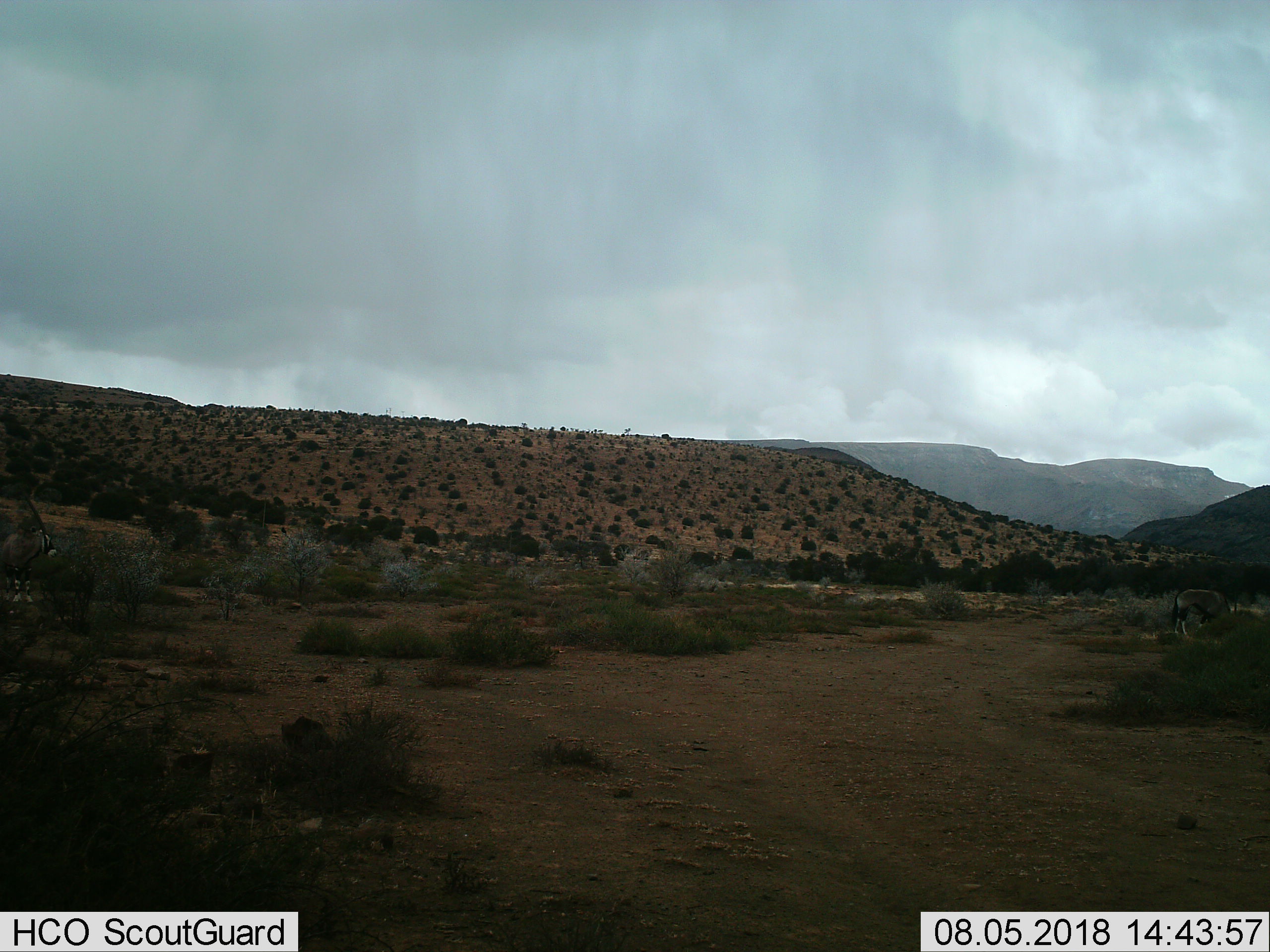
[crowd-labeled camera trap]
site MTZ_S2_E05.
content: unidentified animal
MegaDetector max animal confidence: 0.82